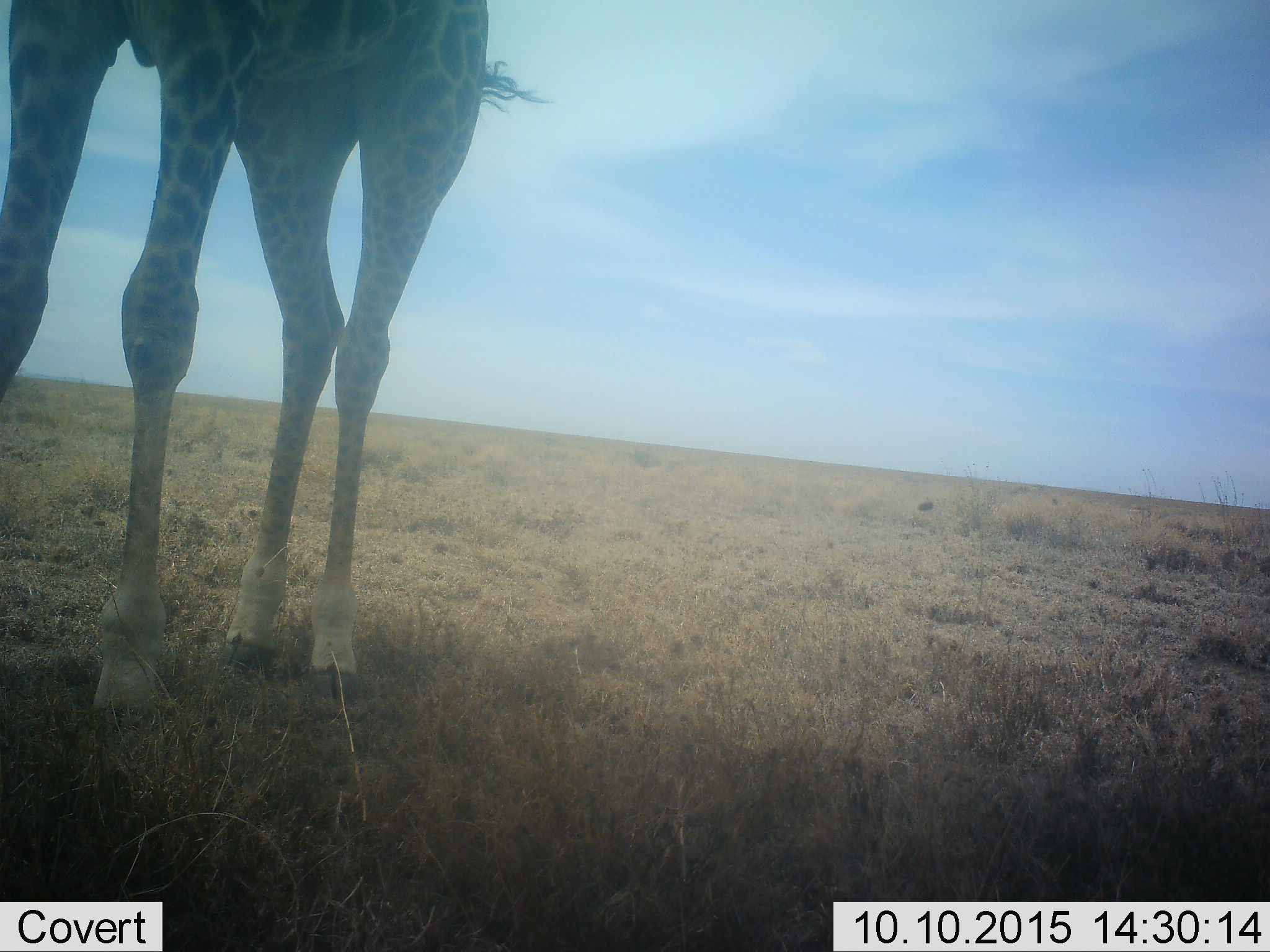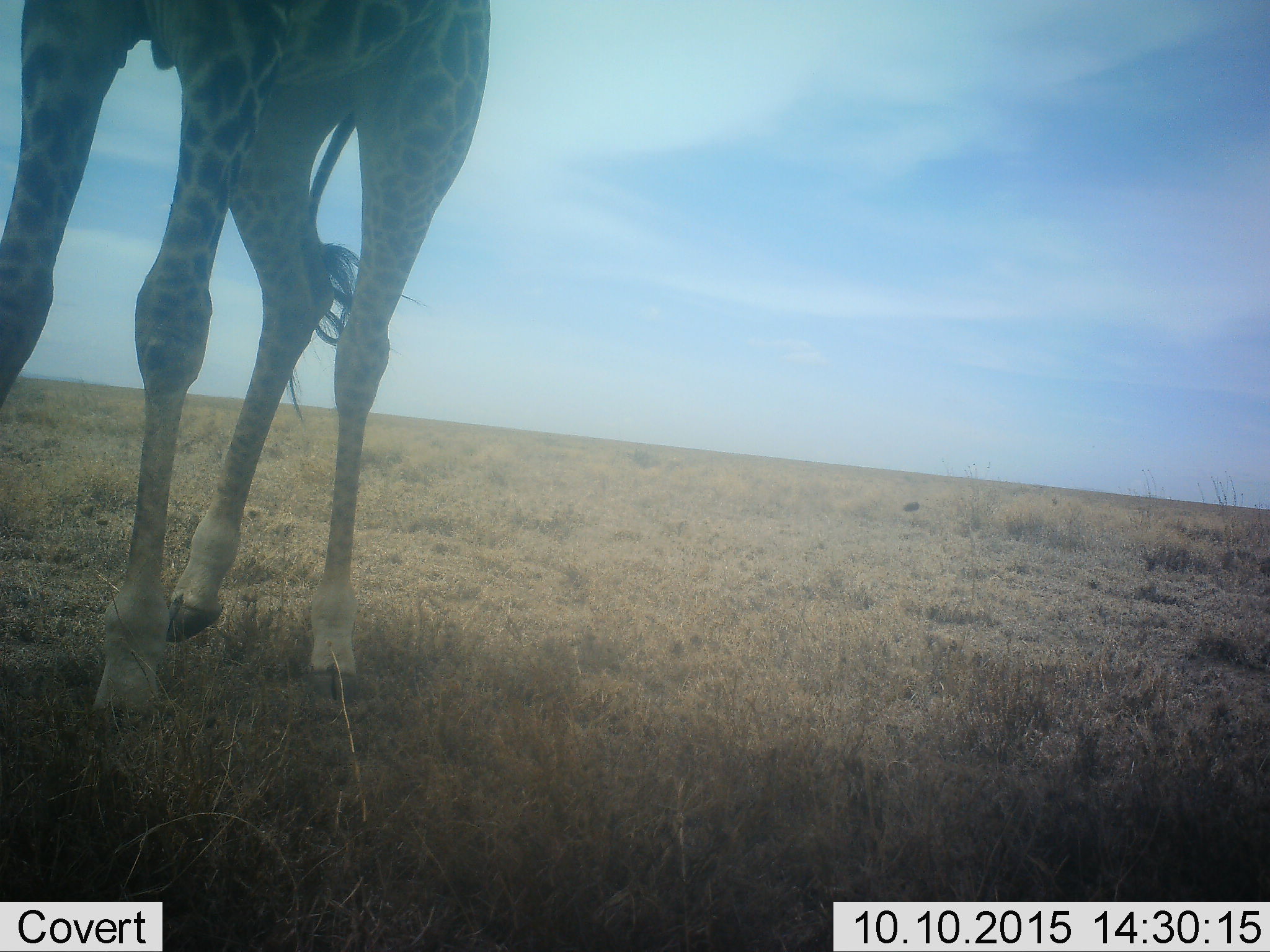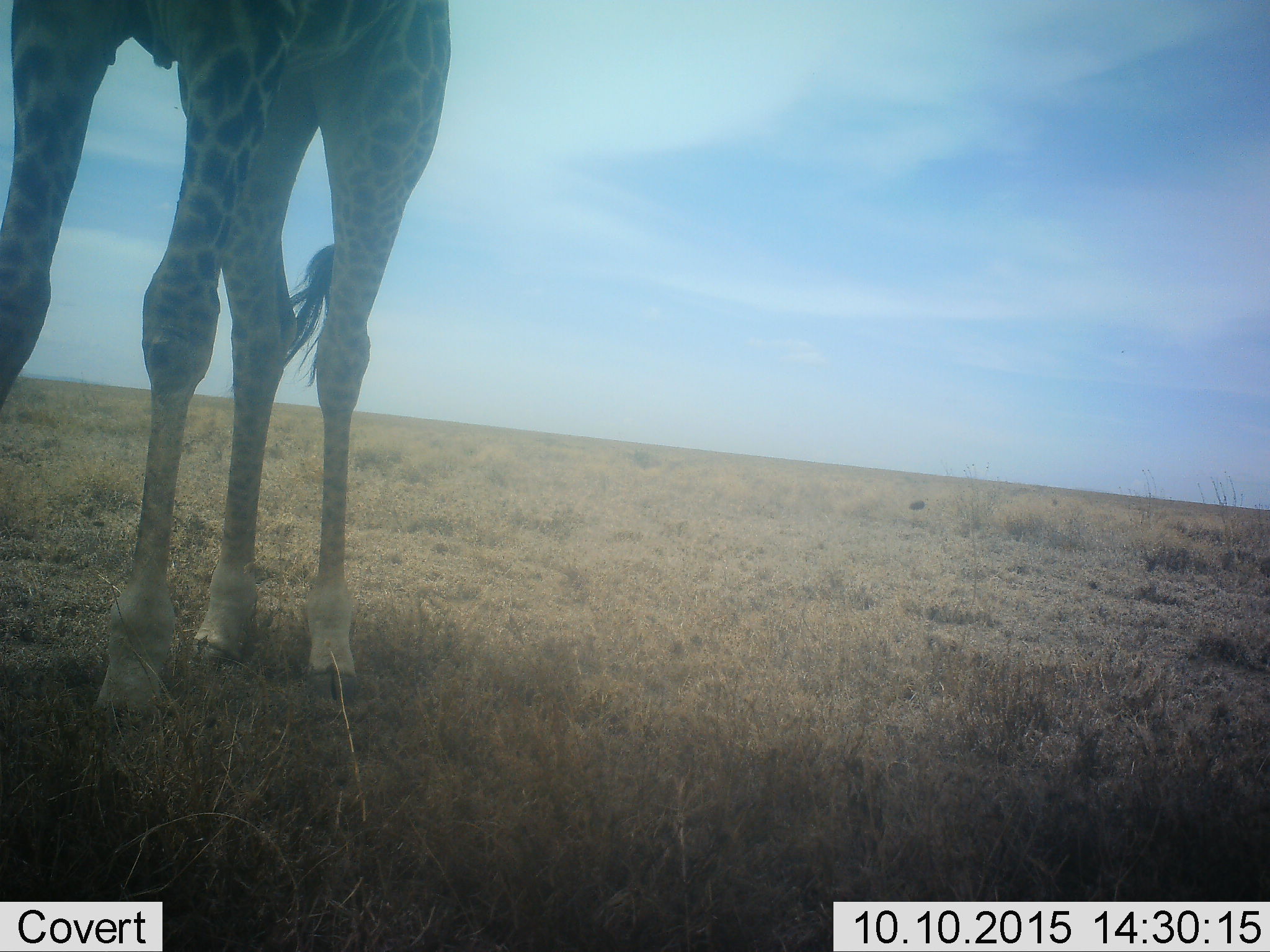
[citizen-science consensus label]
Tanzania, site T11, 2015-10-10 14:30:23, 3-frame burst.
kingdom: Animalia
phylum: Chordata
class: Mammalia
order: Artiodactyla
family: Giraffidae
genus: Giraffa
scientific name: Giraffa camelopardalis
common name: giraffe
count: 1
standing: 78%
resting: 0%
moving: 33%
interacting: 0%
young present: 0%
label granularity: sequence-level